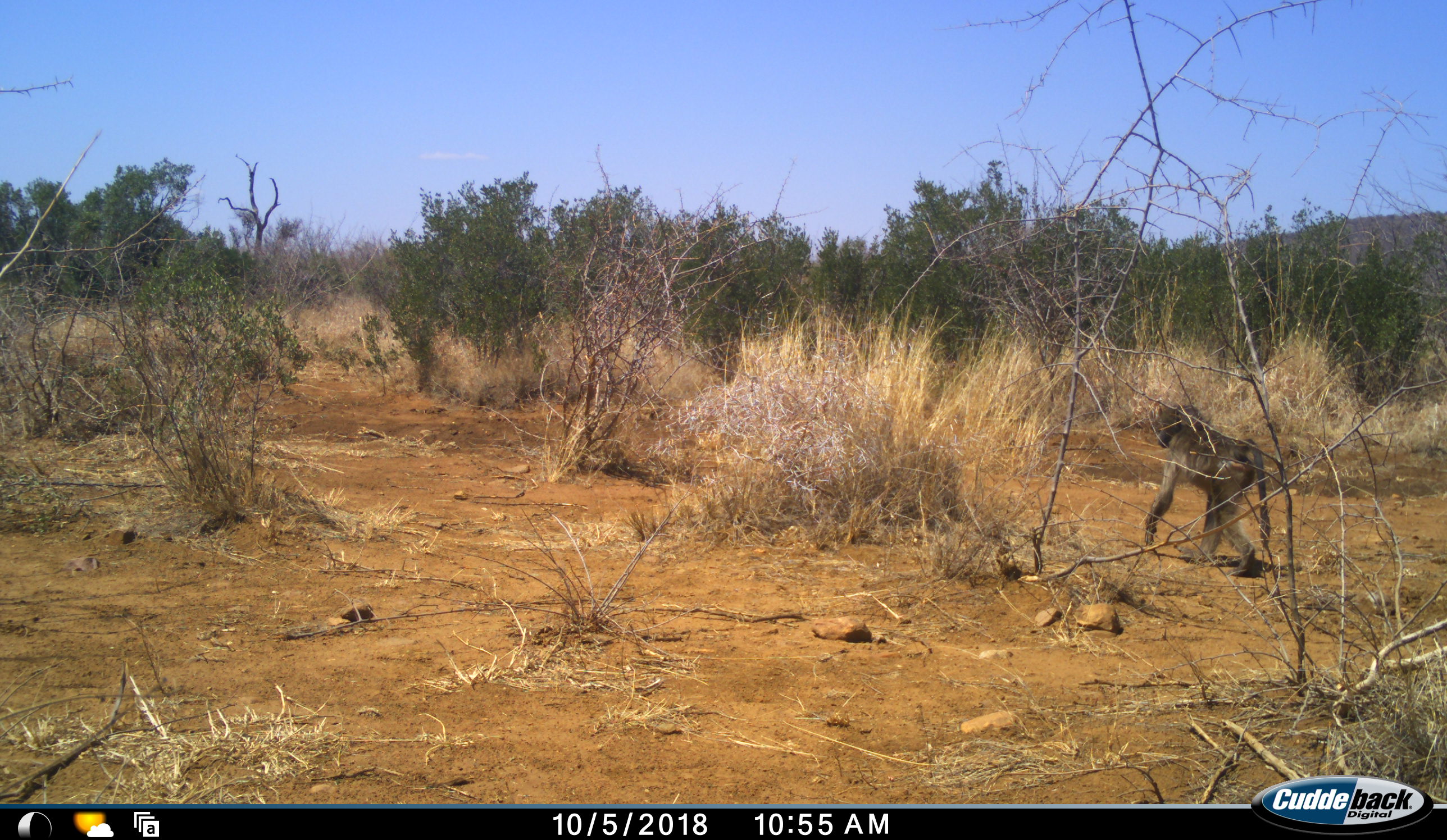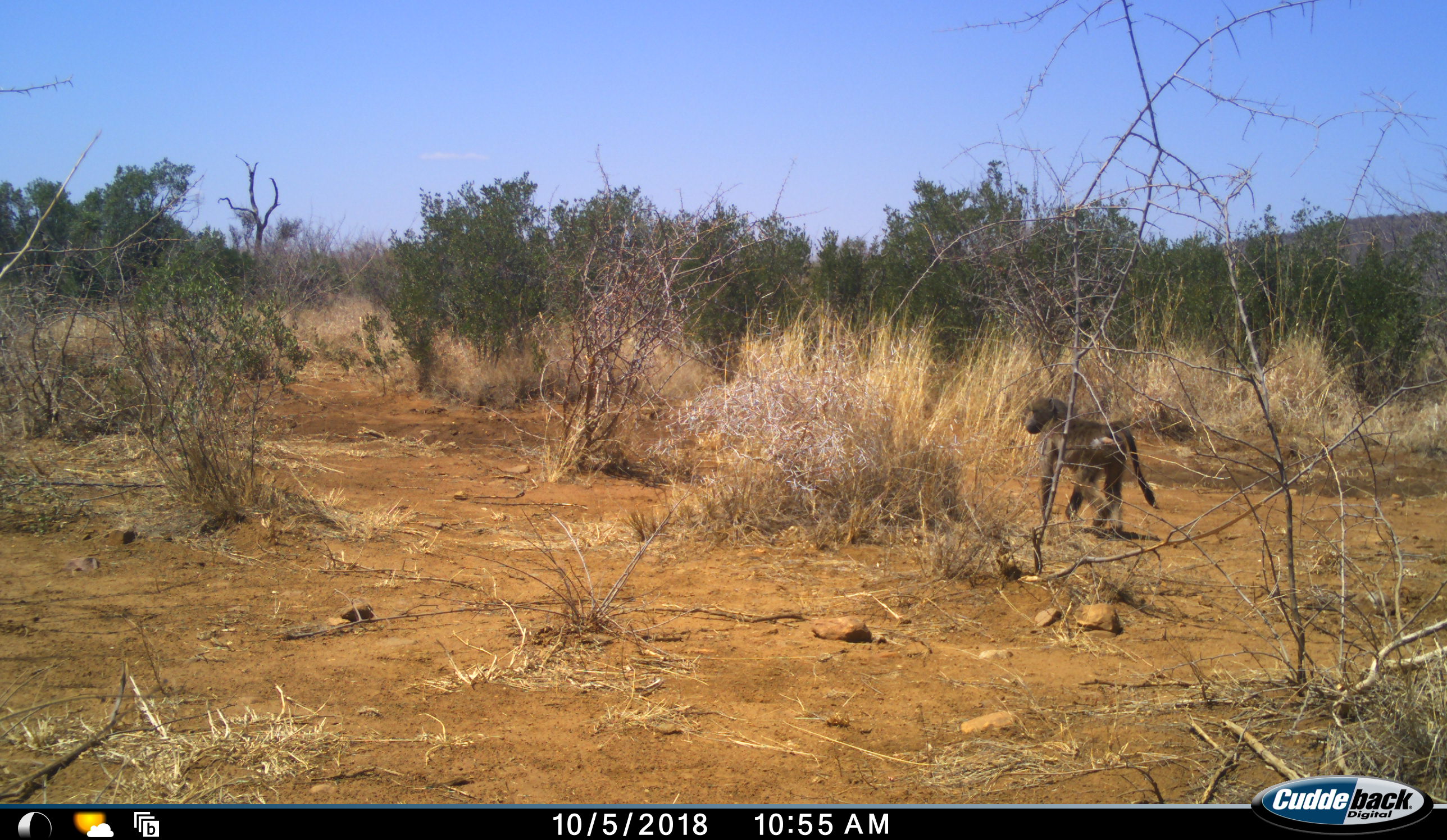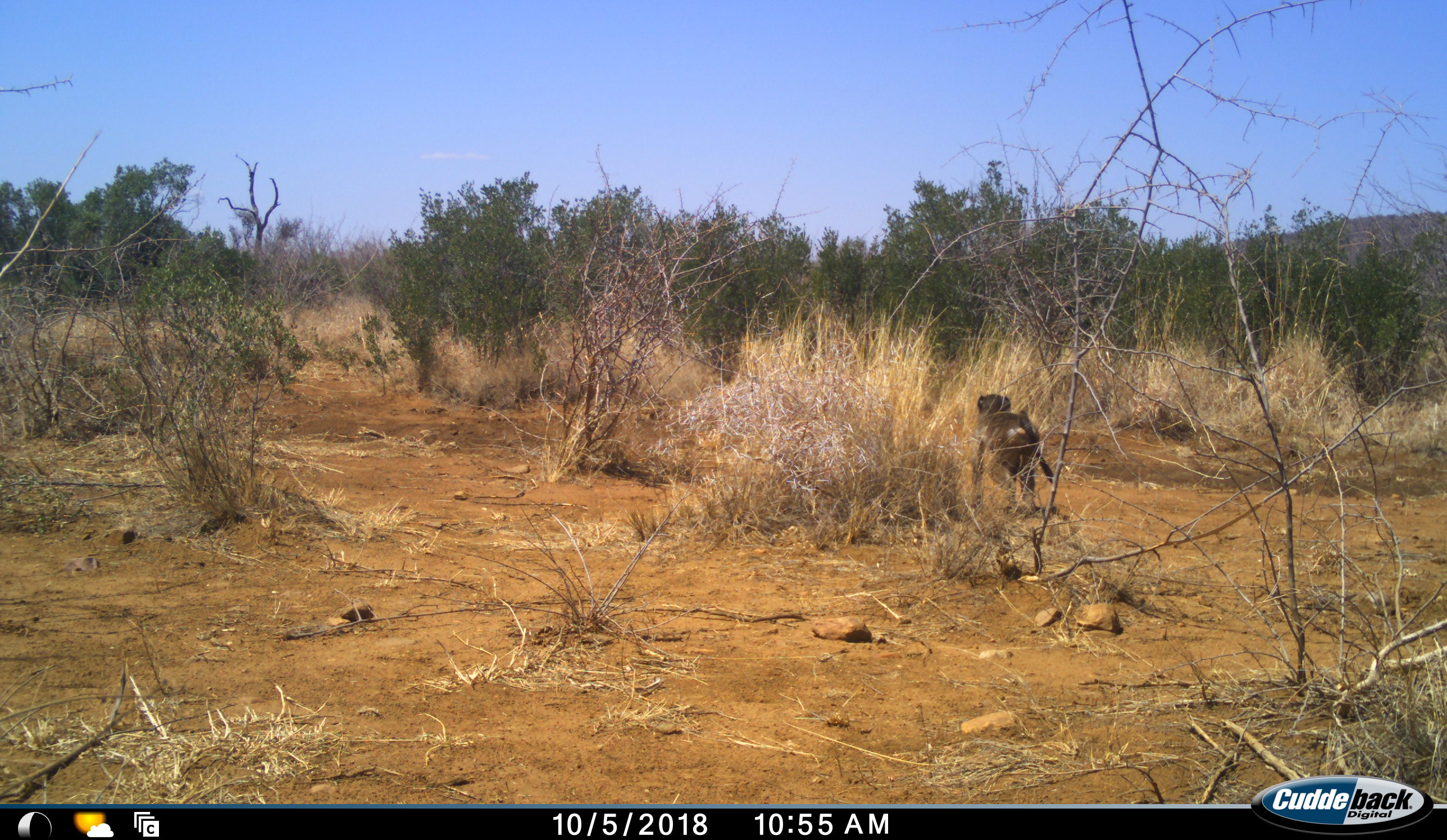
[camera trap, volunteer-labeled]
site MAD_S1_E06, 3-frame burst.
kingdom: Animalia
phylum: Chordata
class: Mammalia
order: Primates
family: Cercopithecidae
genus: Papio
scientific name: Papio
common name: baboon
Baboon (Papio), count 1. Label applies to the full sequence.